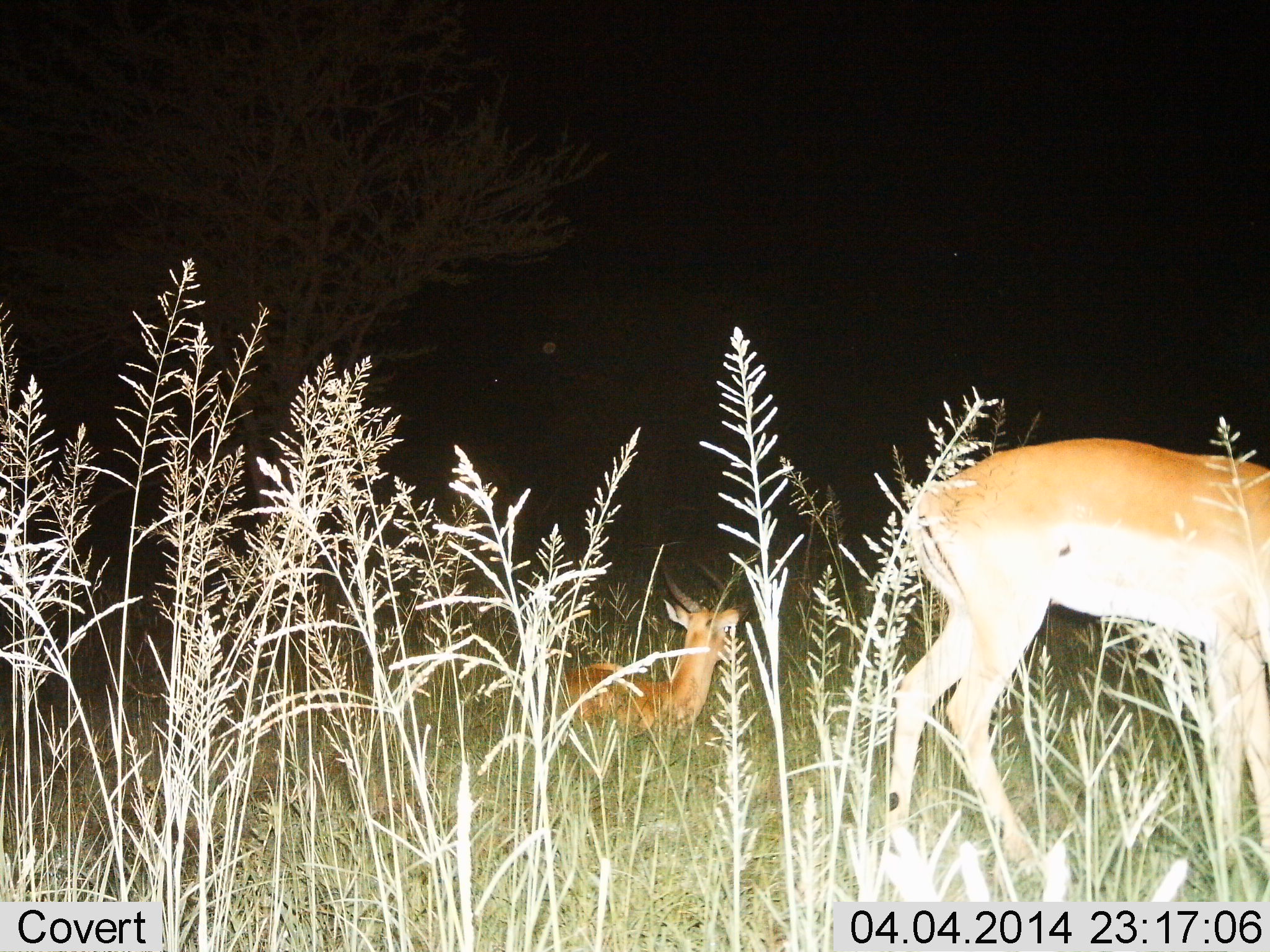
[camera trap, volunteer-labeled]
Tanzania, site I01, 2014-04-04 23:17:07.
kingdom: Animalia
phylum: Chordata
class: Mammalia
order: Artiodactyla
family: Bovidae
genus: Nanger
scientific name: Nanger granti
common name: grant's gazelle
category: gazellegrants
Gazellegrants (grant's gazelle) (Nanger granti), count 2. Behavior (volunteer vote fractions): standing 83%, resting 79%, moving 0%, interacting 0%. Young present (vote fraction): 12%. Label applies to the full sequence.